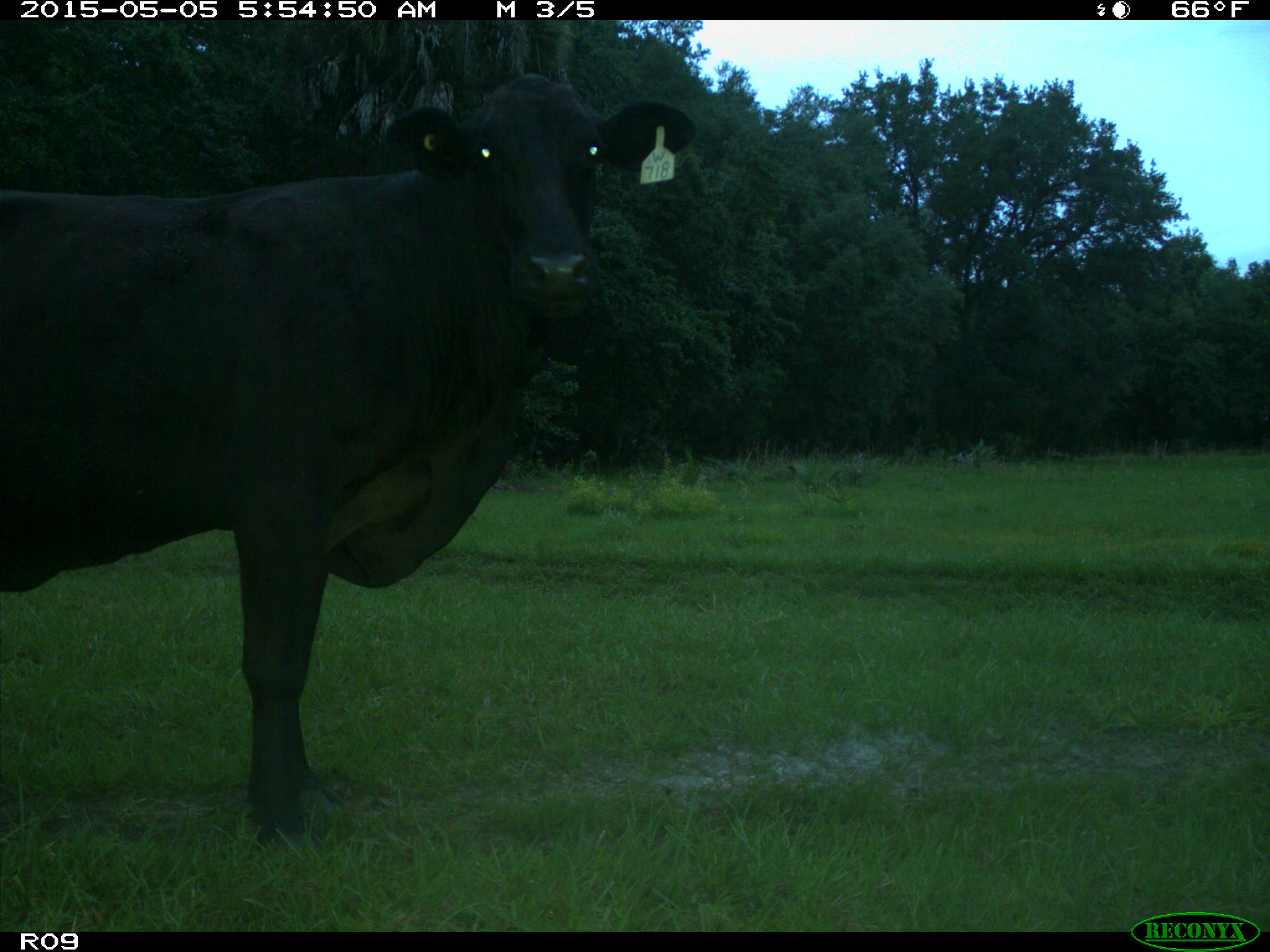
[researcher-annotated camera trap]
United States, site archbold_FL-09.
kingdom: Animalia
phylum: Chordata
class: Mammalia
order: Artiodactyla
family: Bovidae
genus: Bos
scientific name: Bos taurus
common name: domestic cow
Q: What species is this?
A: Bos taurus (domestic cow).